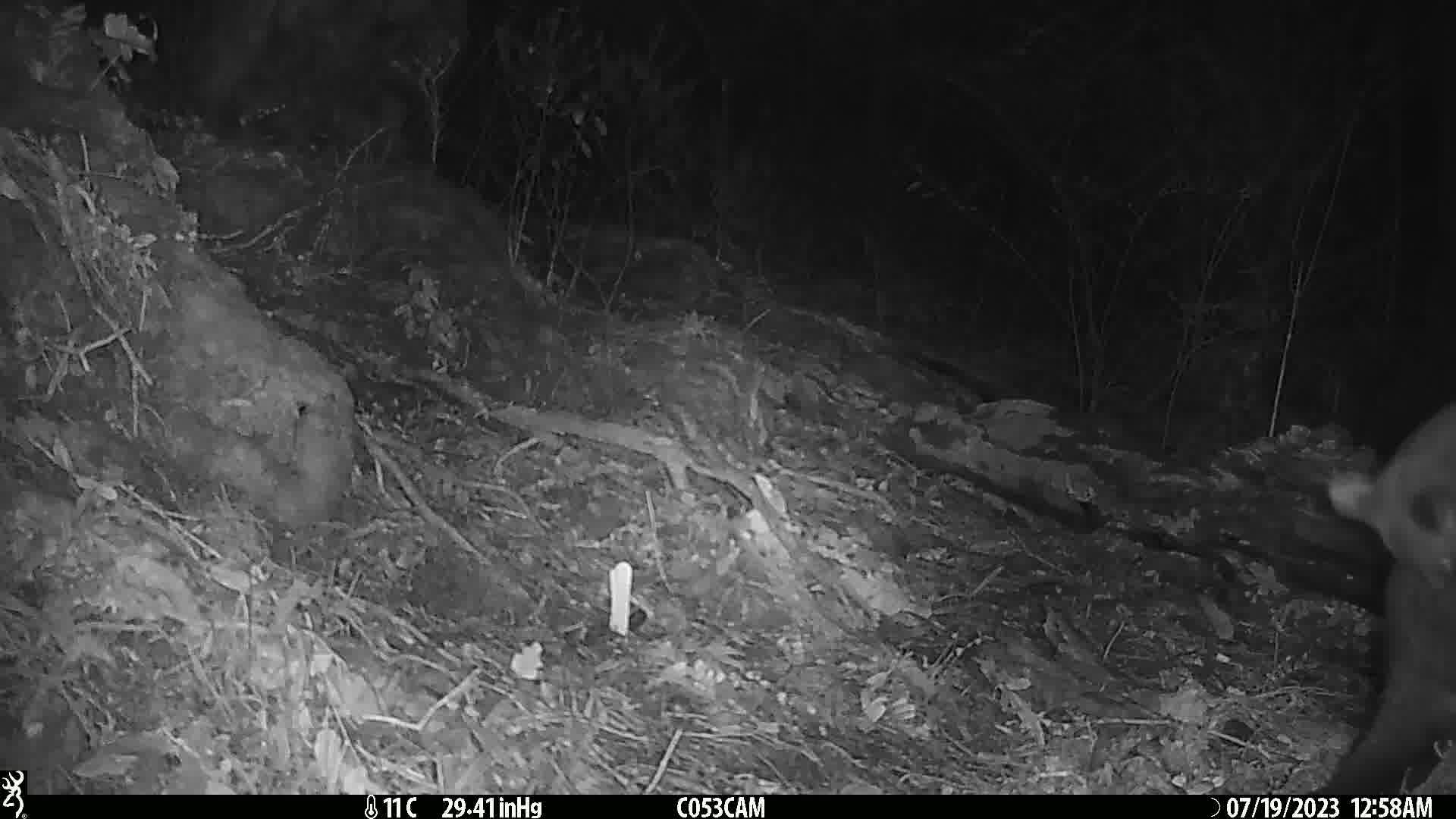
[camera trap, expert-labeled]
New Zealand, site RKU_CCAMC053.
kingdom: Animalia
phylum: Chordata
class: Mammalia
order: Diprotodontia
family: Phalangeridae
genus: Trichosurus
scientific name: Trichosurus vulpecula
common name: common brushtail possum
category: possum